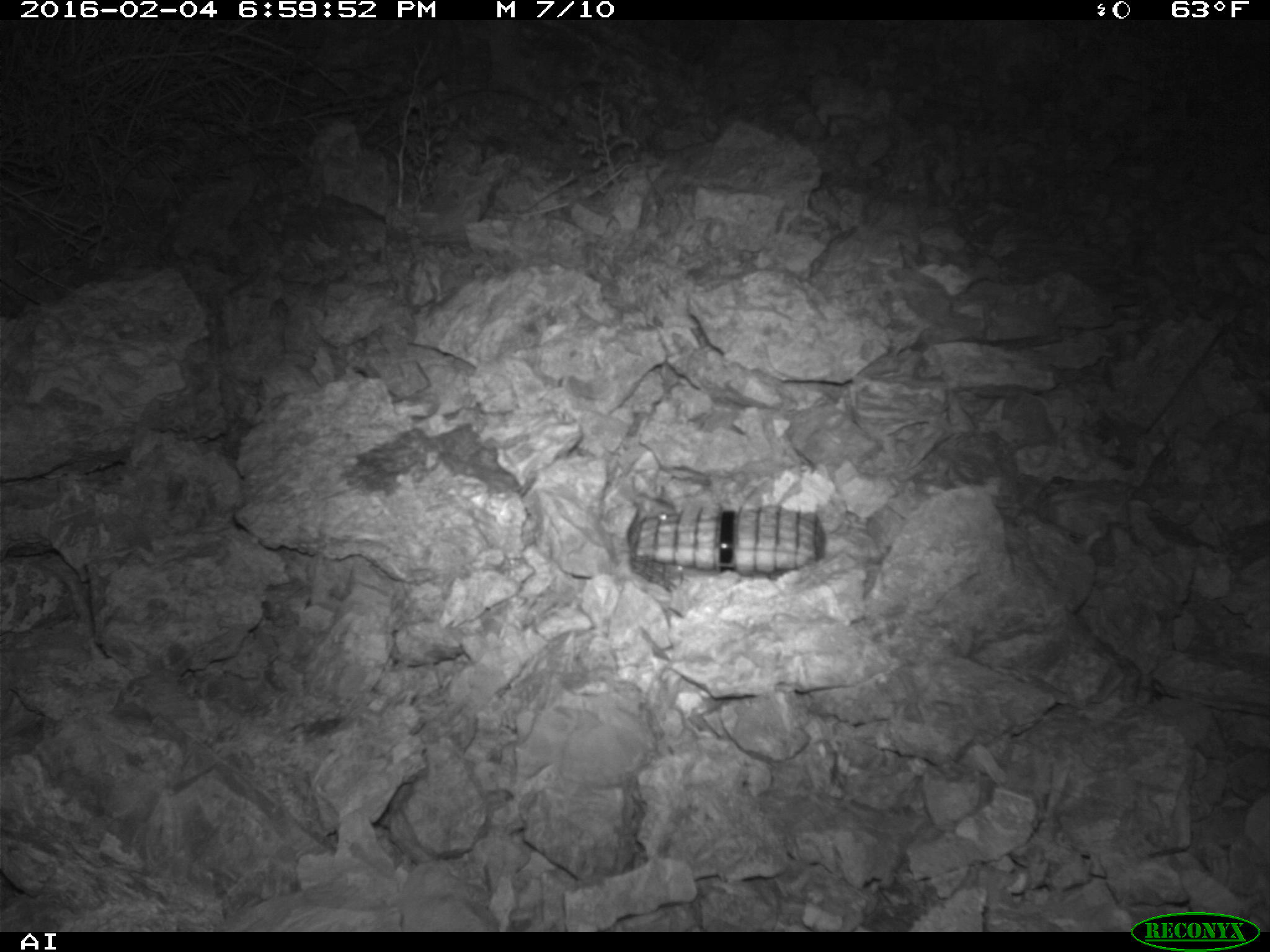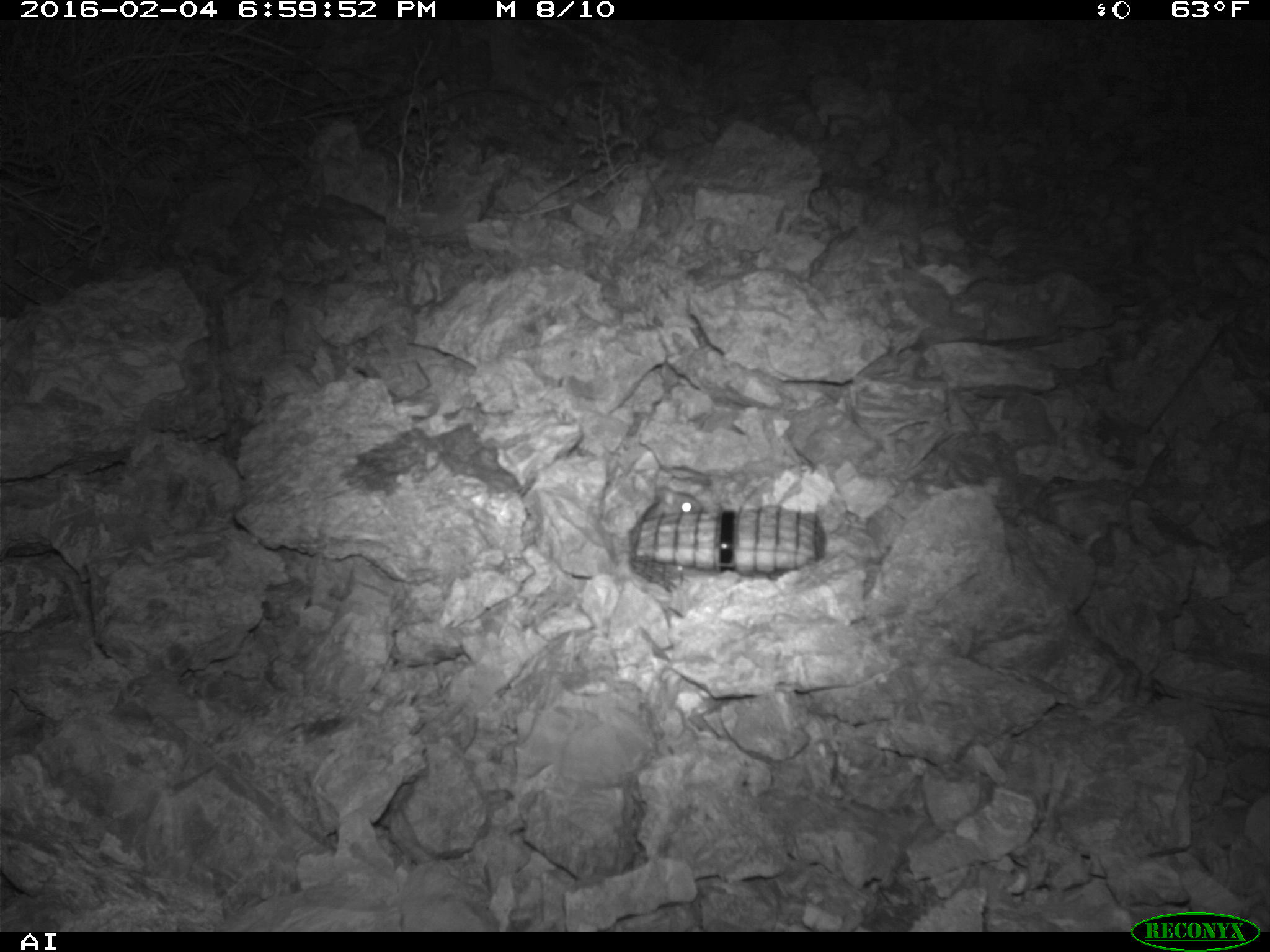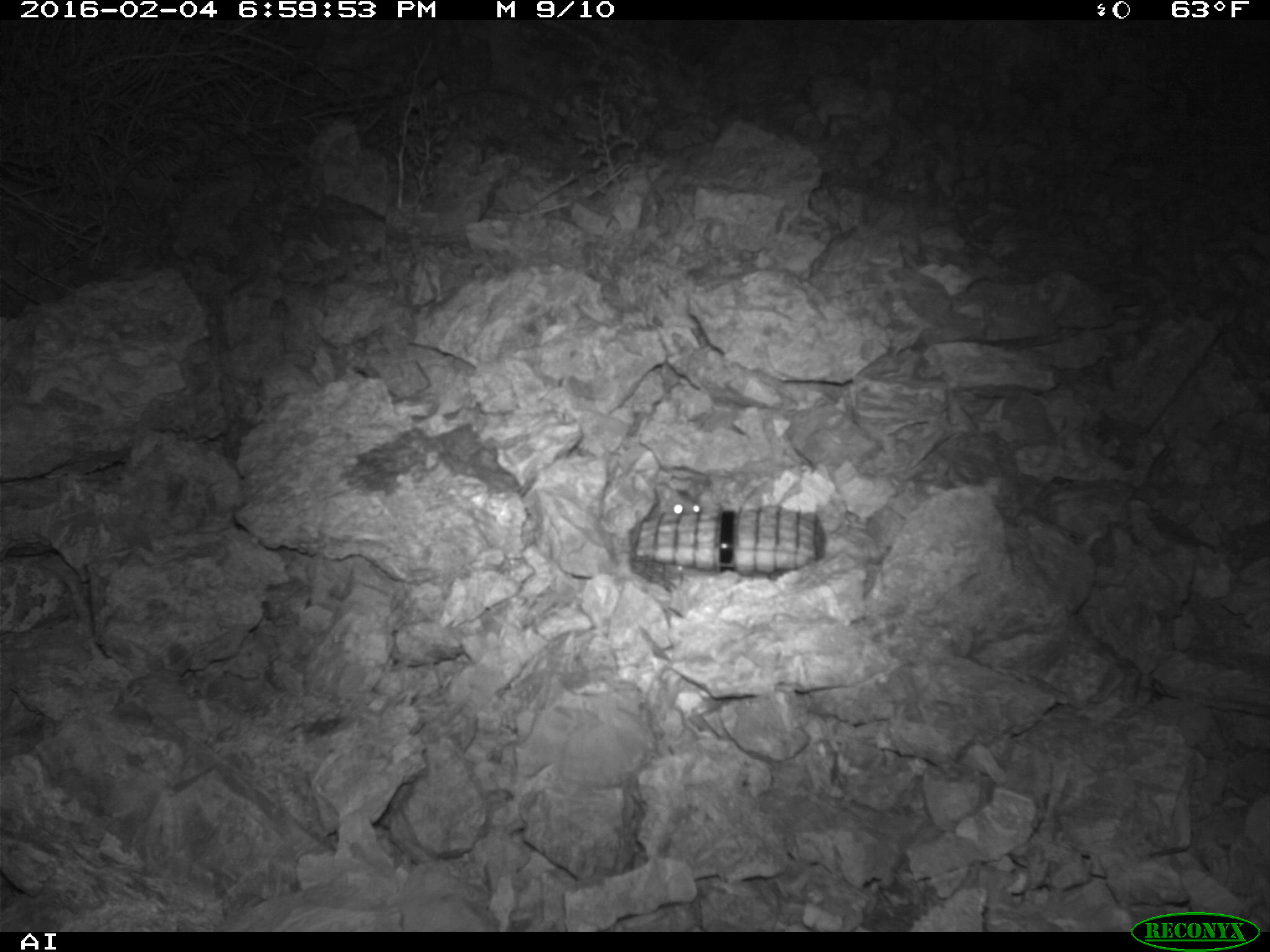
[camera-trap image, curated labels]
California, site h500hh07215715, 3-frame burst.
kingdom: Animalia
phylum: Chordata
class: Mammalia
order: Rodentia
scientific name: Rodentia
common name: rodent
Rodent (Rodentia).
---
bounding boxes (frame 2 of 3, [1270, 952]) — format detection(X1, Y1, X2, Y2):
rodent: detection(629, 484, 703, 547)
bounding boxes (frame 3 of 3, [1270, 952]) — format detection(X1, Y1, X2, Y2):
rodent: detection(646, 480, 705, 515)